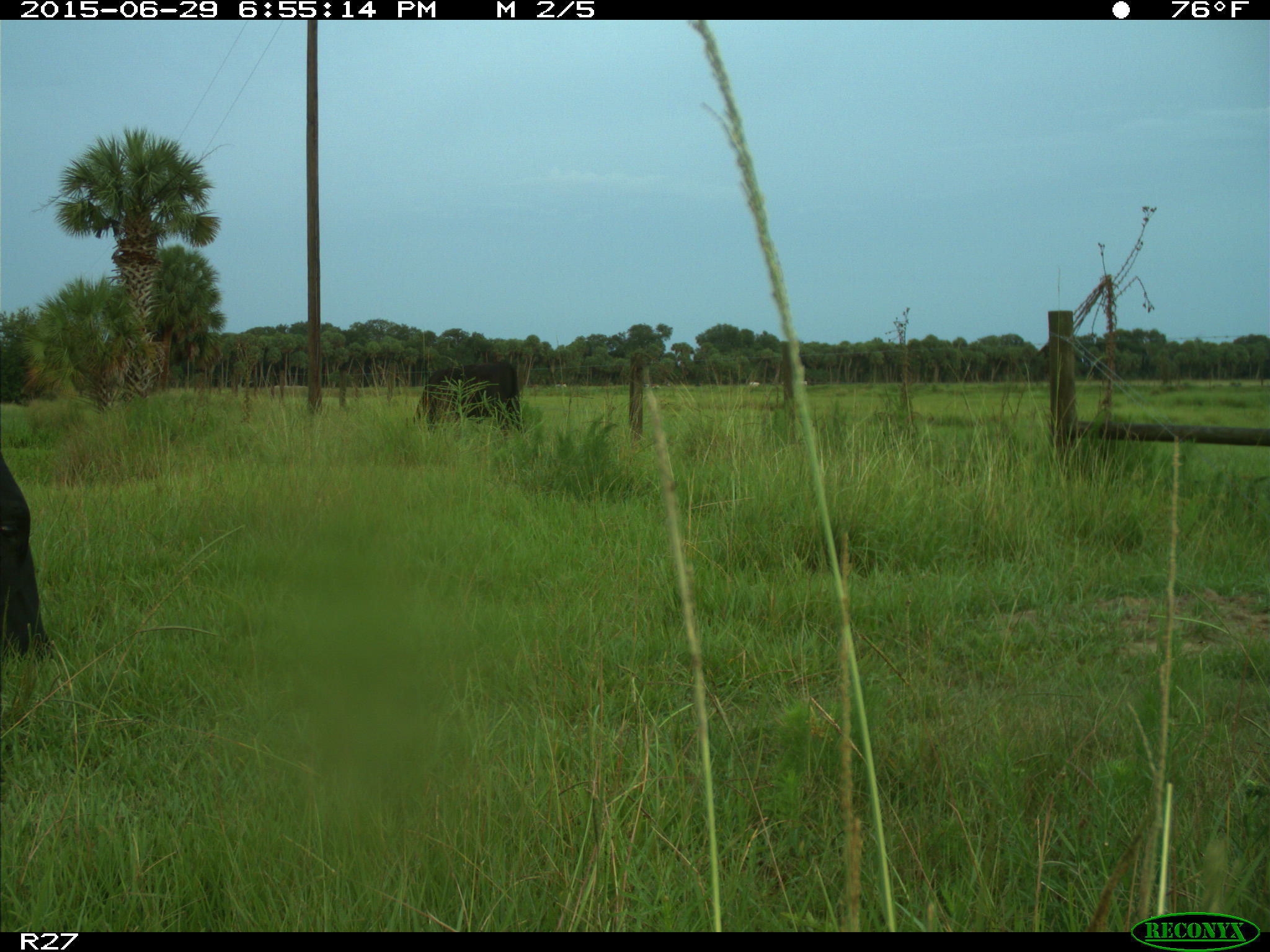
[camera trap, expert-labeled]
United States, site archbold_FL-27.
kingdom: Animalia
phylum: Chordata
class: Mammalia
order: Artiodactyla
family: Bovidae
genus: Bos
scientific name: Bos taurus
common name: domestic cow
Bos taurus (domestic cow).